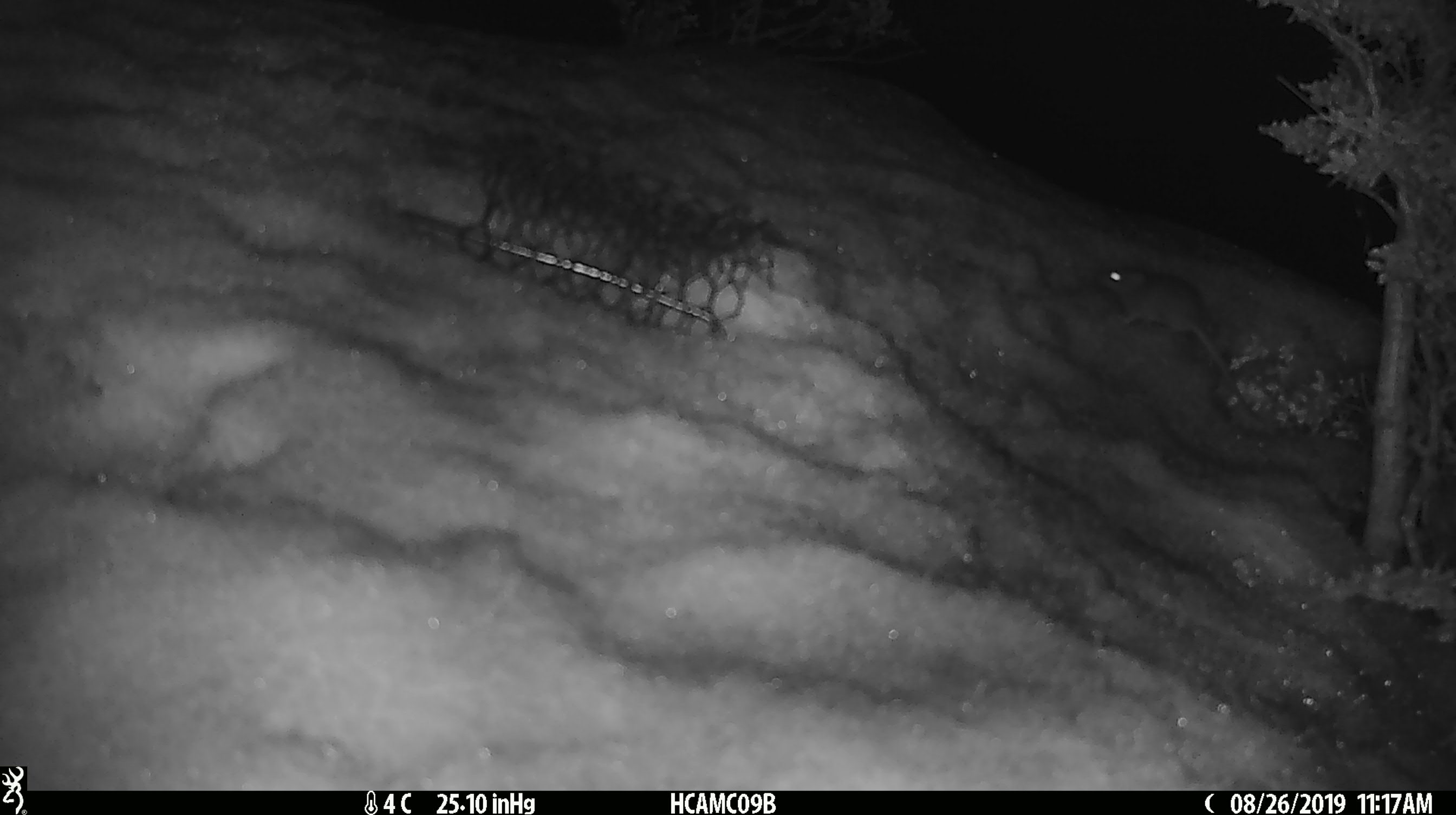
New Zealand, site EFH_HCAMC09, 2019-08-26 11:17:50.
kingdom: Animalia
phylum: Chordata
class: Mammalia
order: Rodentia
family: Muridae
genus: Mus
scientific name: Mus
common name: mouse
Mouse (Mus).